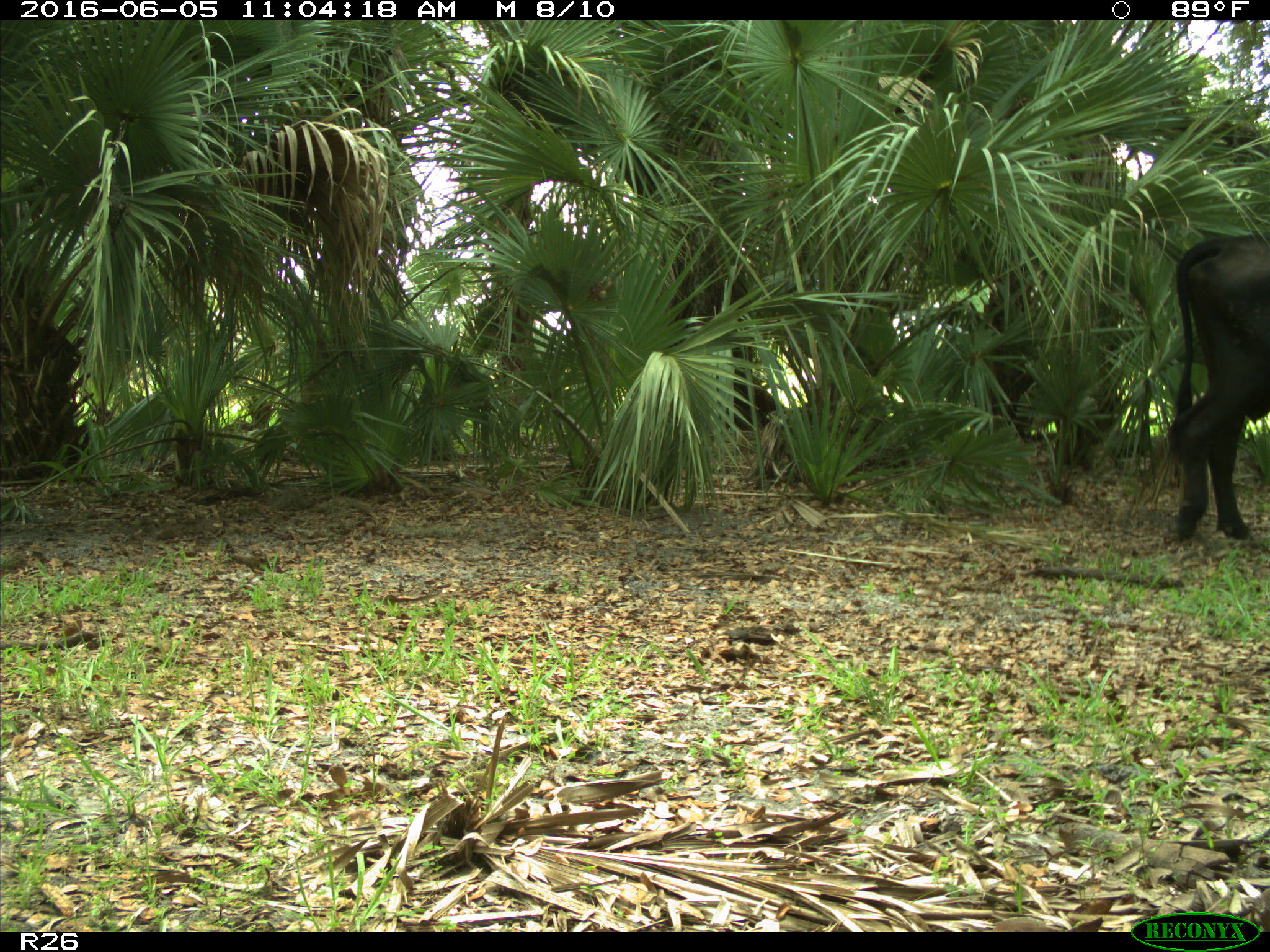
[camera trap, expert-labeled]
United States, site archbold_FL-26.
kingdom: Animalia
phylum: Chordata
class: Mammalia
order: Artiodactyla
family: Bovidae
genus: Bos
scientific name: Bos taurus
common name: domestic cow